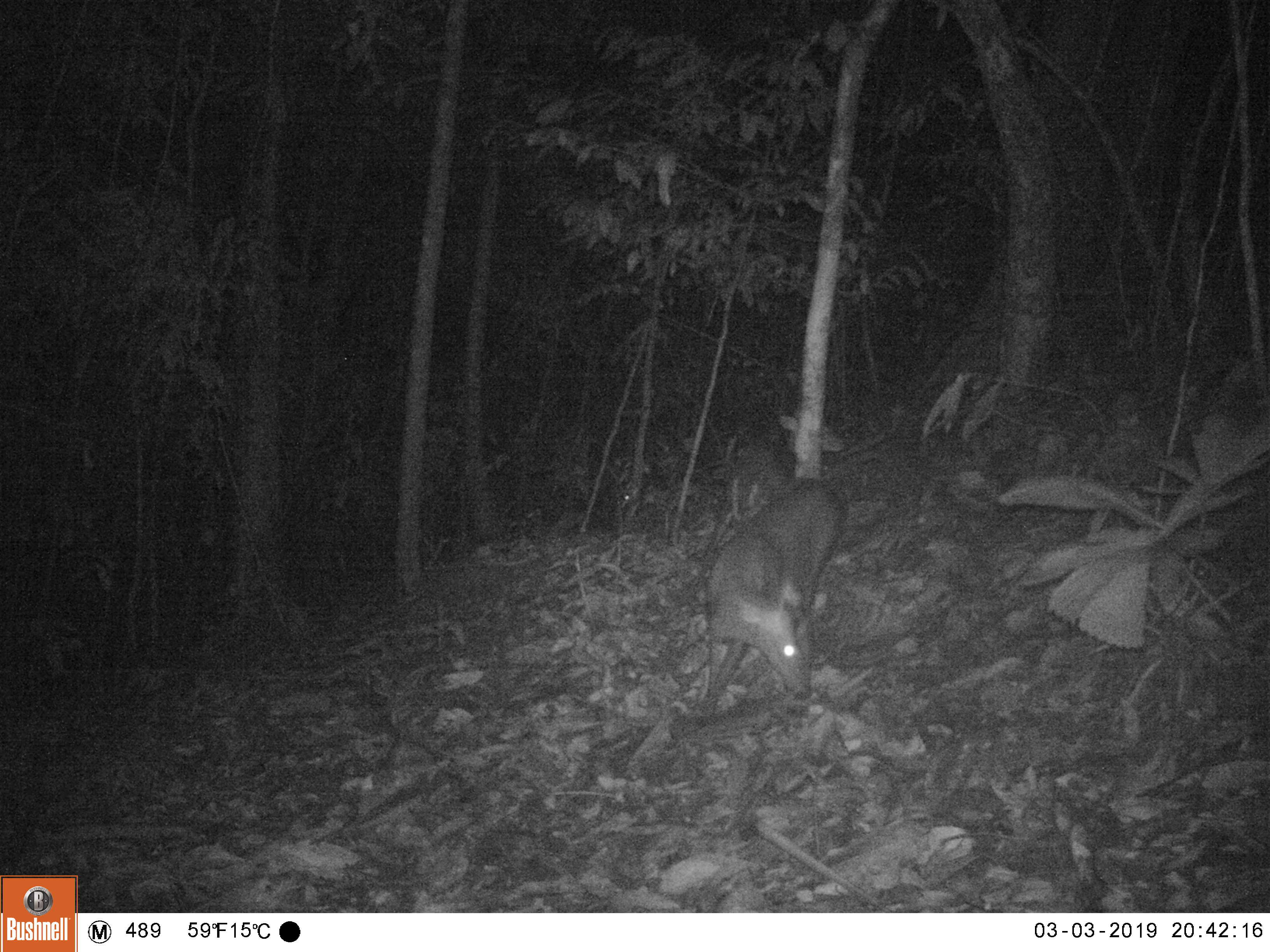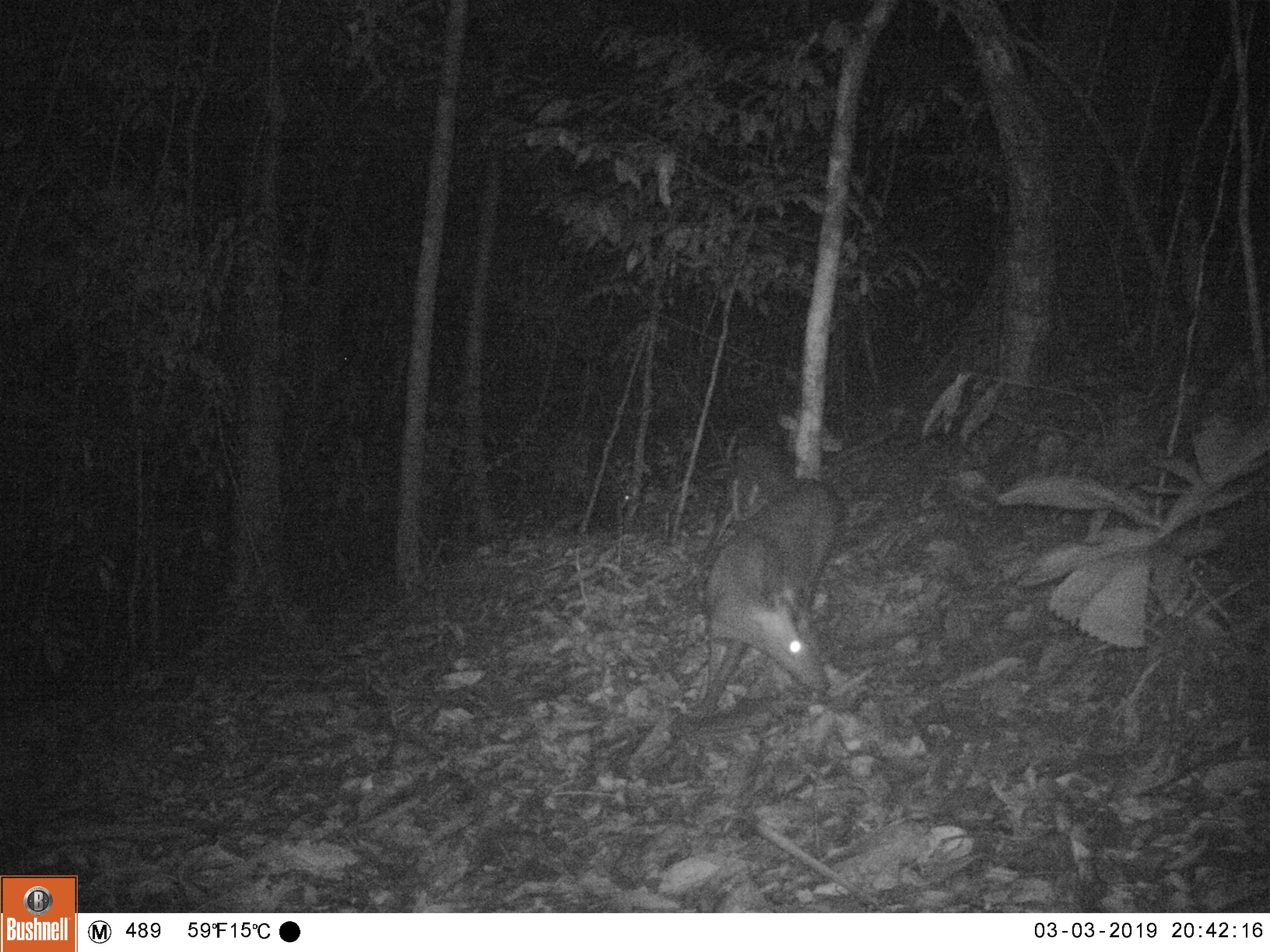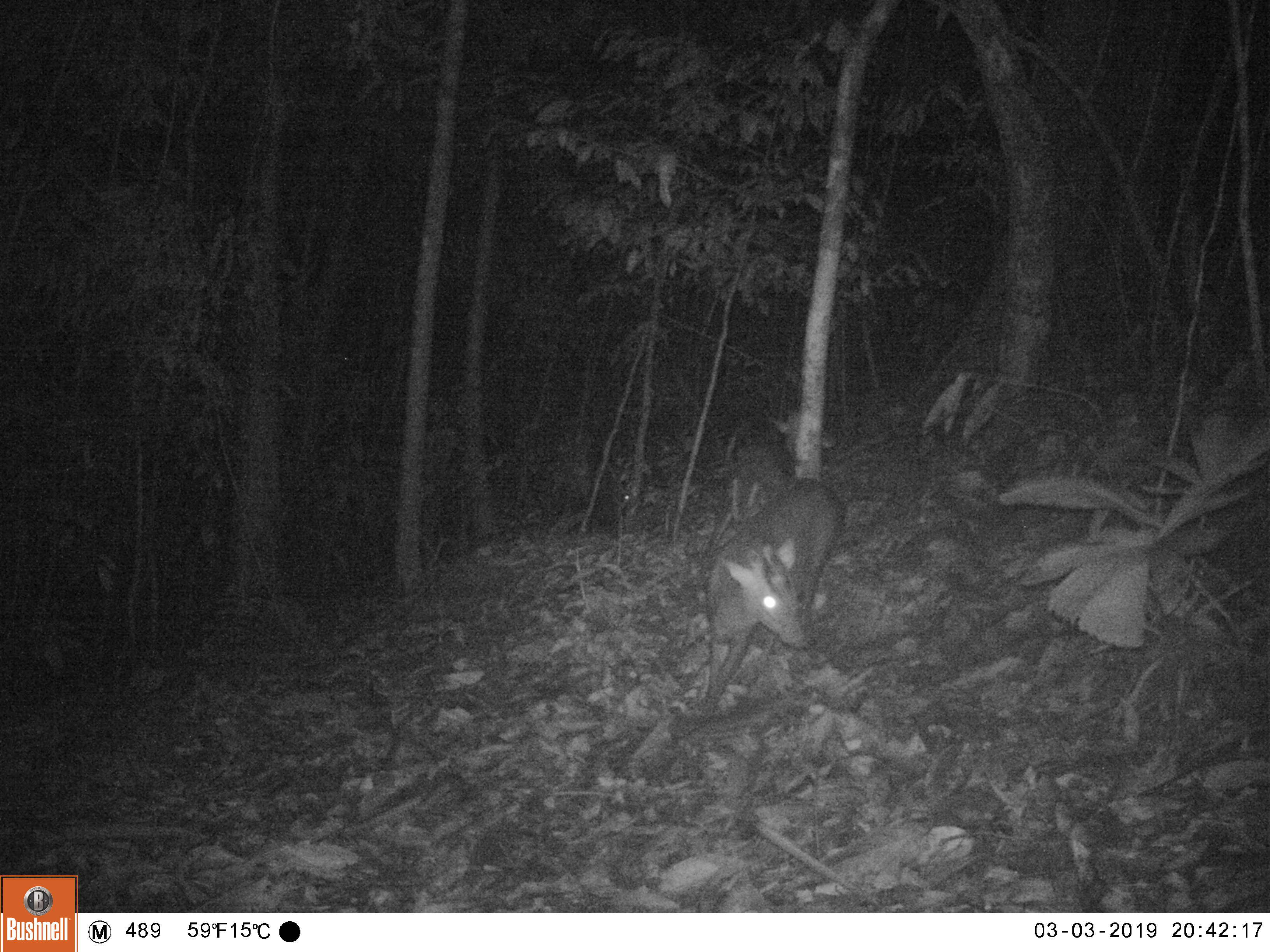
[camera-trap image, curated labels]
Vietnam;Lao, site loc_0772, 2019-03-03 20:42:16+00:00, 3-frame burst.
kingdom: Animalia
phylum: Chordata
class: Mammalia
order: Artiodactyla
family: Cervidae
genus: Muntiacus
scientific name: Muntiacus rooseveltorum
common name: roosevelt's muntjac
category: roosevelts muntjac group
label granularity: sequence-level